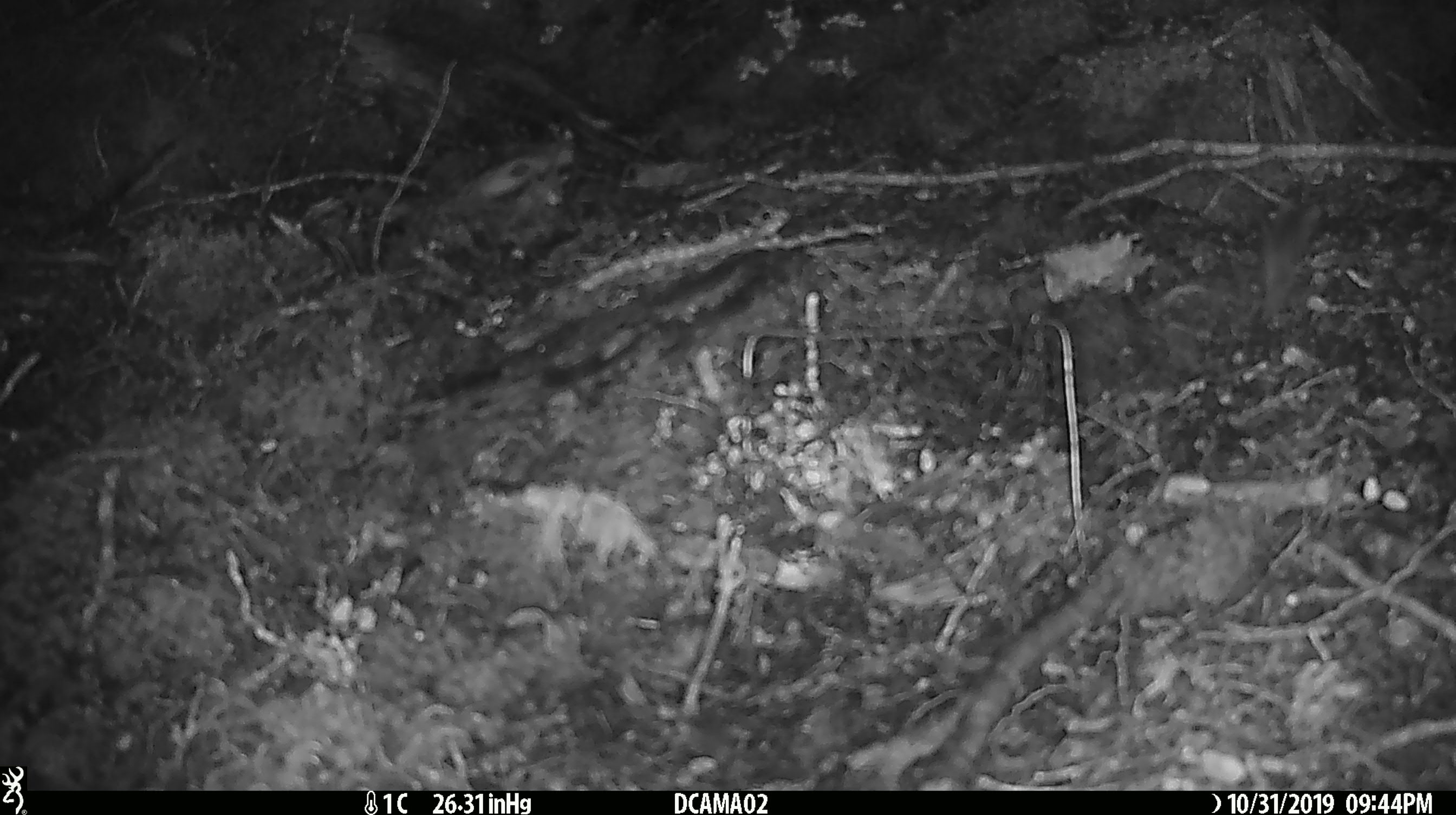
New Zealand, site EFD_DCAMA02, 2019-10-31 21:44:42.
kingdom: Animalia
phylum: Chordata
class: Mammalia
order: Rodentia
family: Muridae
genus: Mus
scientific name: Mus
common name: mouse